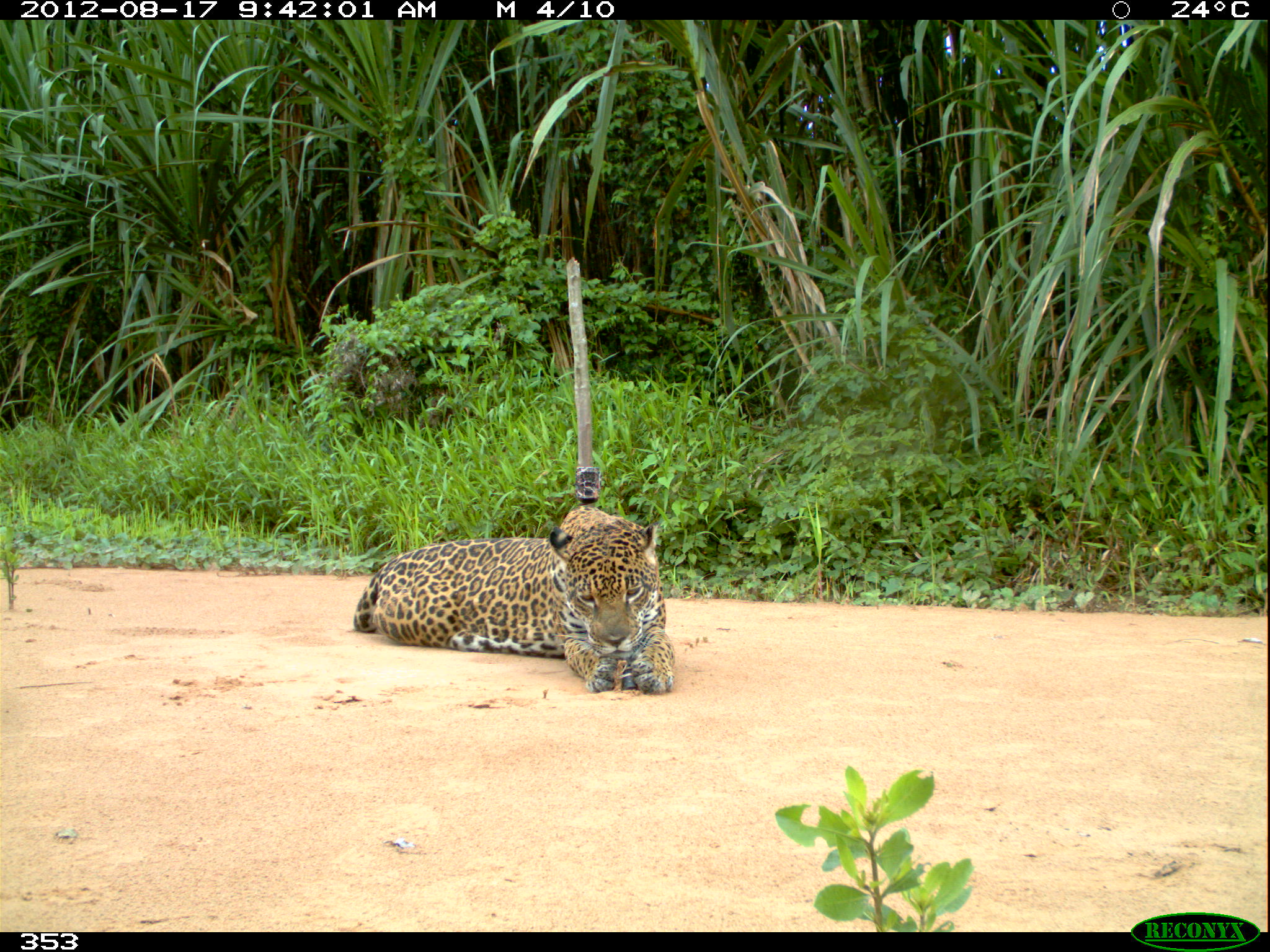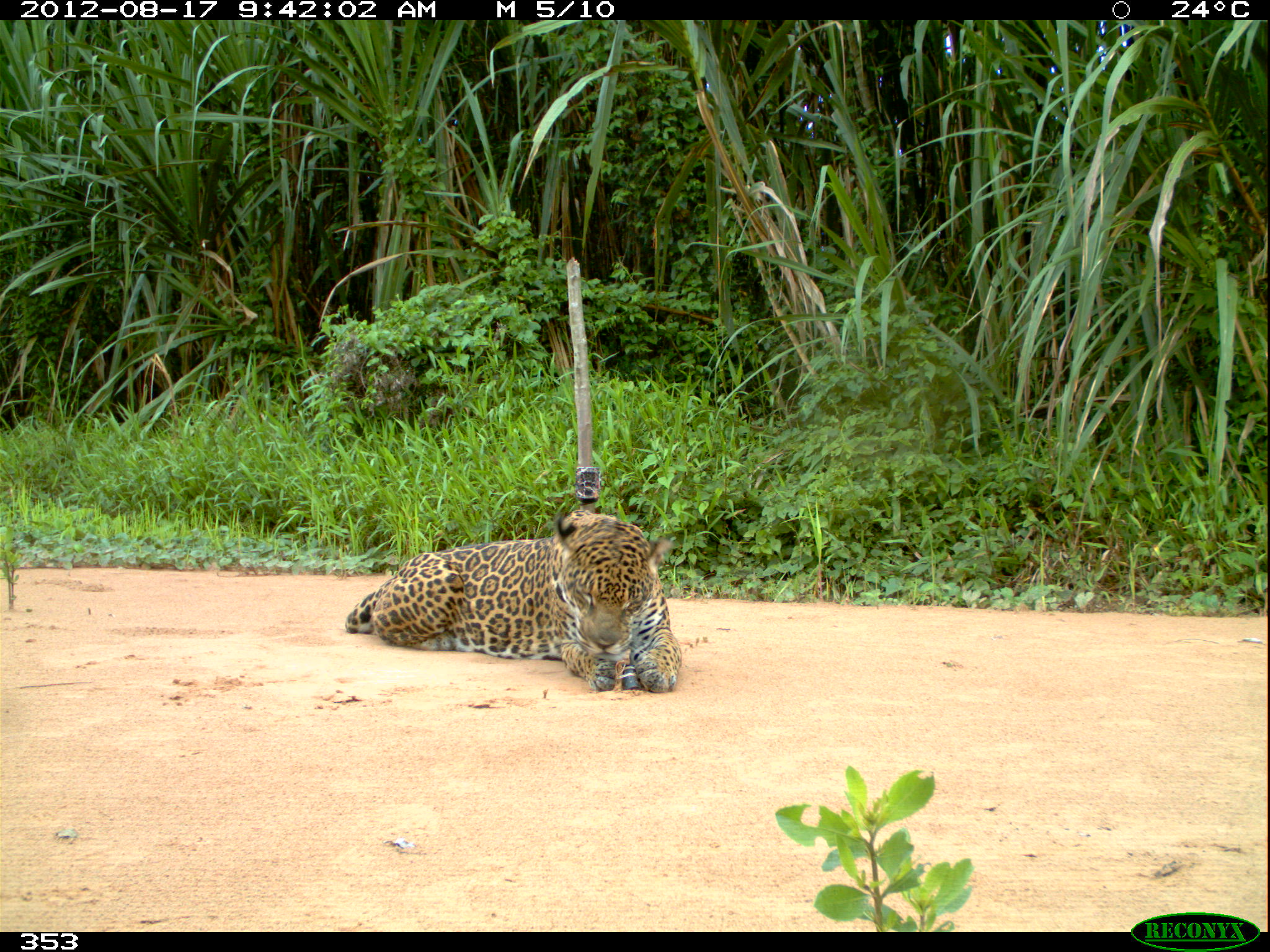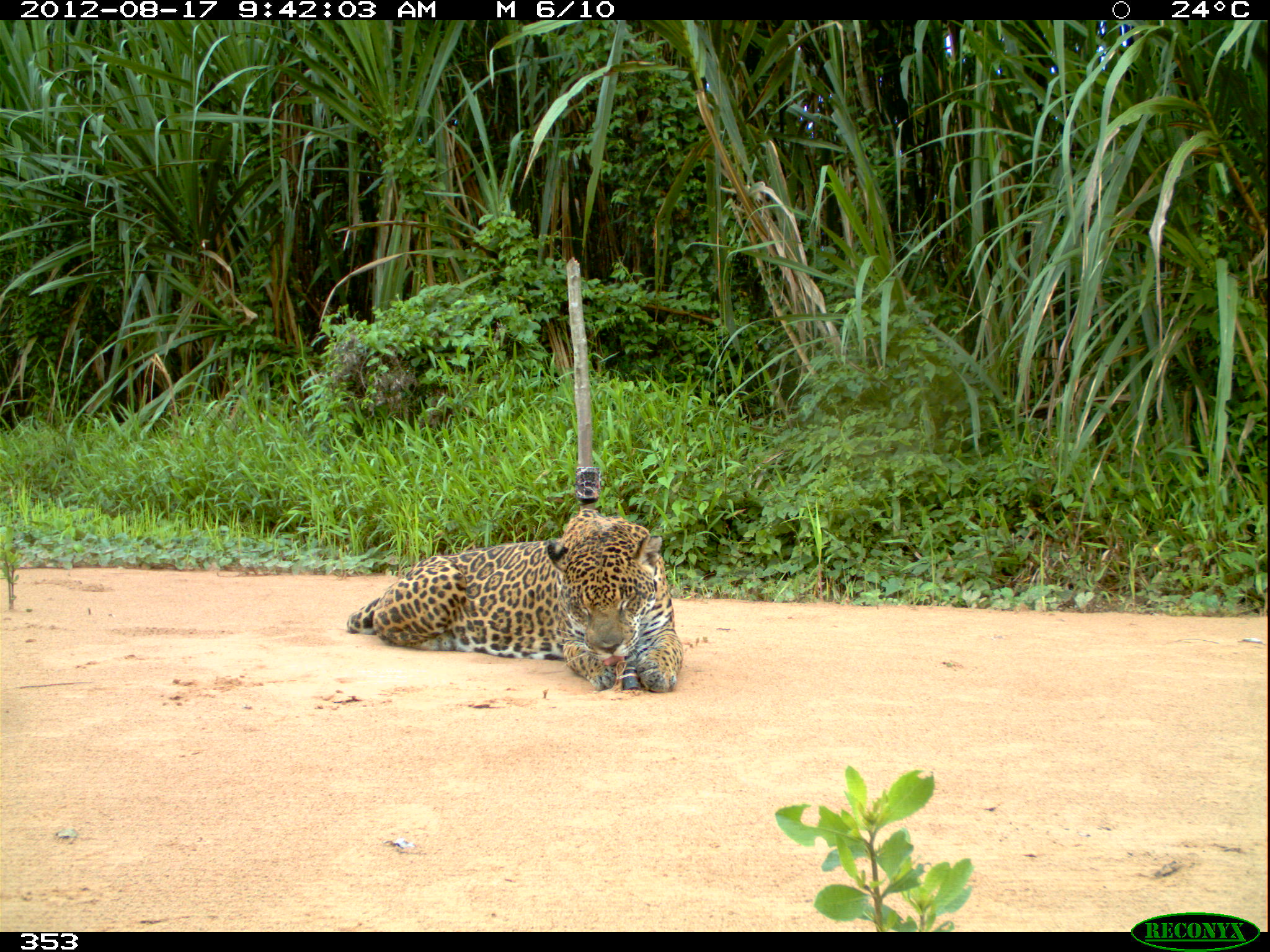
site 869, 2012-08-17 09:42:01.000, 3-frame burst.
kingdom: Animalia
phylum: Chordata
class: Mammalia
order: Carnivora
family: Felidae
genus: Panthera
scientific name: Panthera onca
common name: jaguar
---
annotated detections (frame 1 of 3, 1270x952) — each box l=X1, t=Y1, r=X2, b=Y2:
panthera onca: l=351, t=504, r=675, b=694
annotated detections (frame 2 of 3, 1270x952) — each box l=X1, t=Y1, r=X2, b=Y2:
panthera onca: l=344, t=508, r=682, b=693